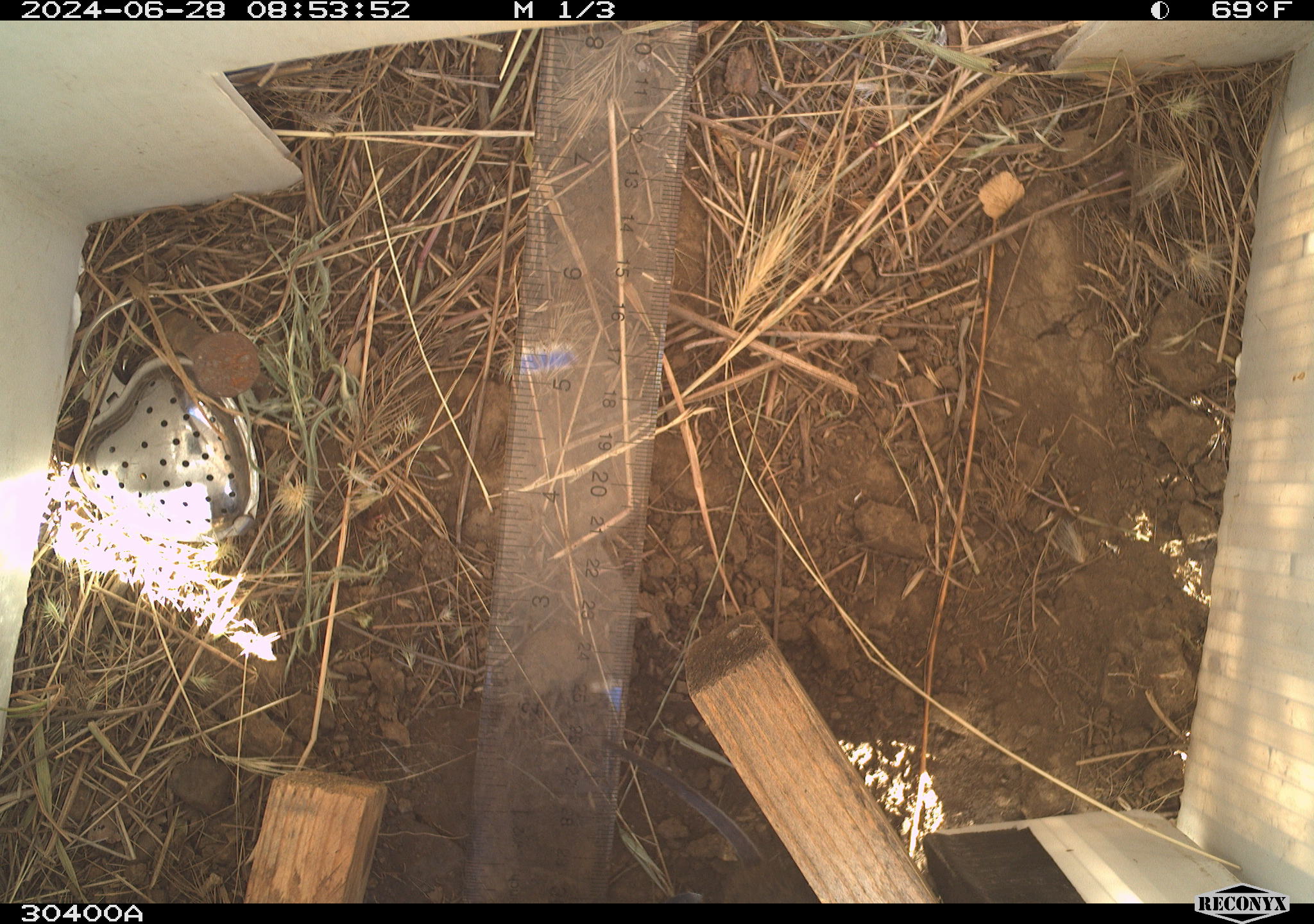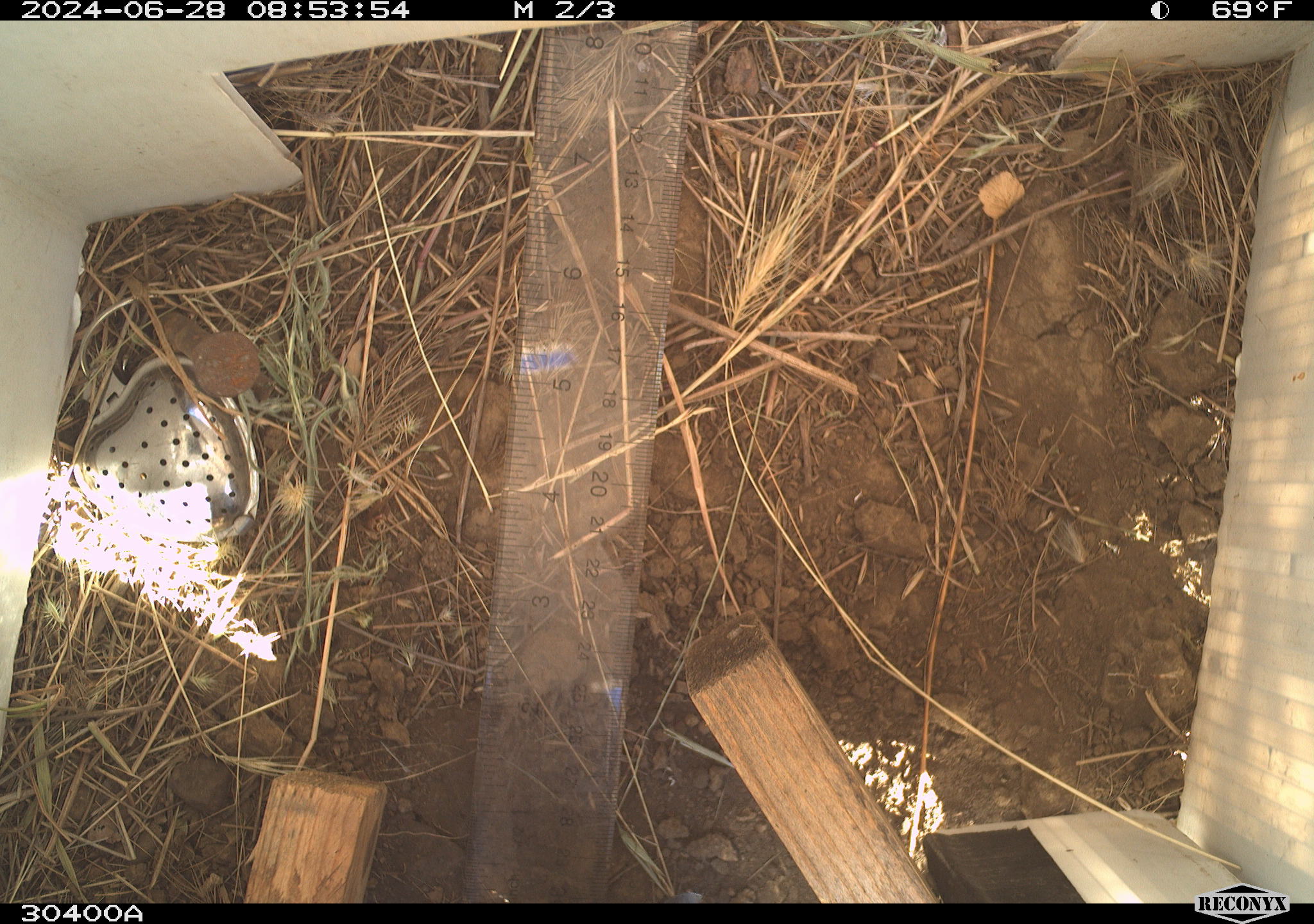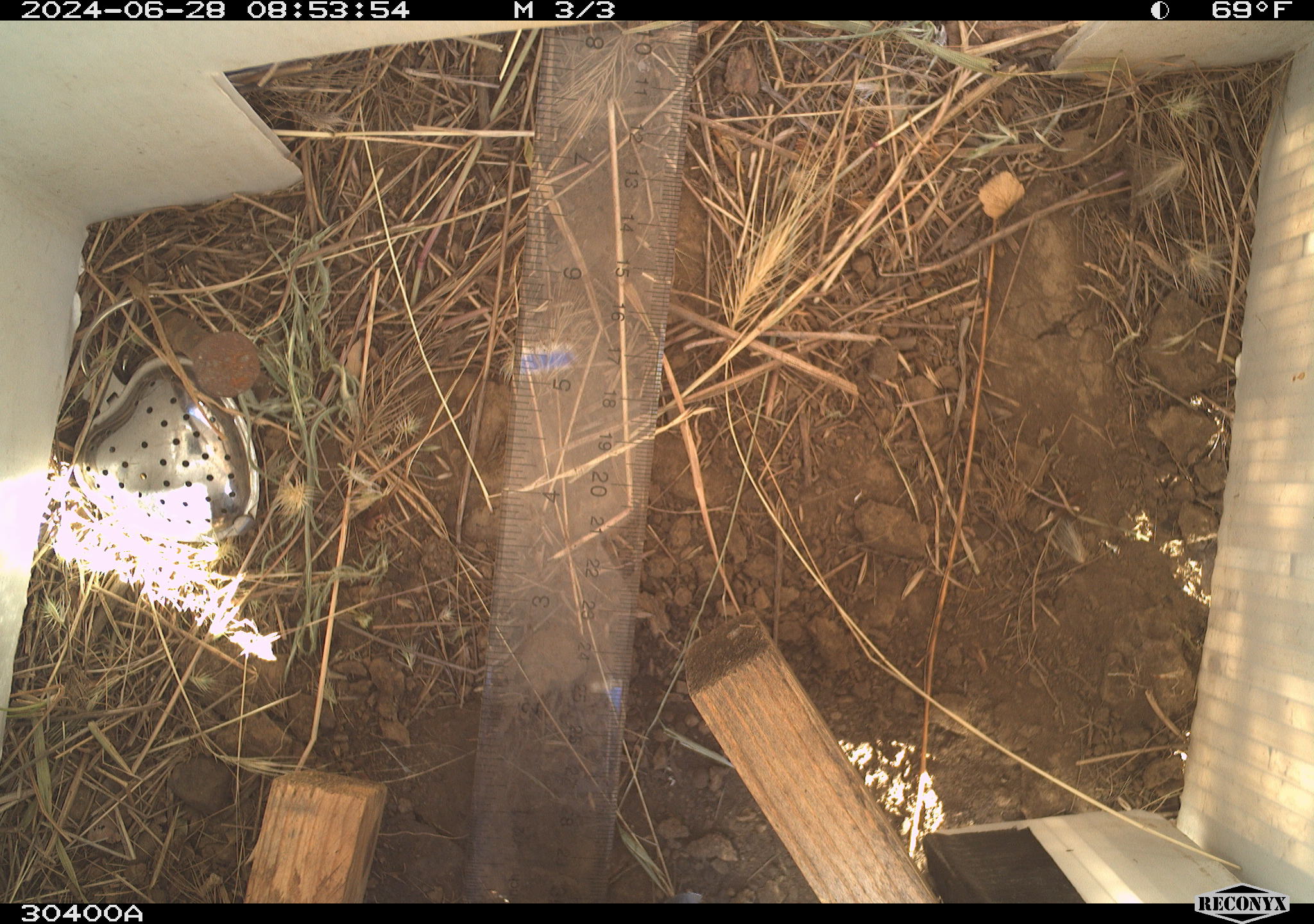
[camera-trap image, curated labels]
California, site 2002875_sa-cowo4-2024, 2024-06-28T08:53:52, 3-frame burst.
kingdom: Animalia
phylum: Chordata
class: Mammalia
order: Rodentia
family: Cricetidae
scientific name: Arvicolinae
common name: voles, lemmings, and muskrats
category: arvicolinae subfamily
Arvicolinae subfamily (voles, lemmings, and muskrats) (Arvicolinae).